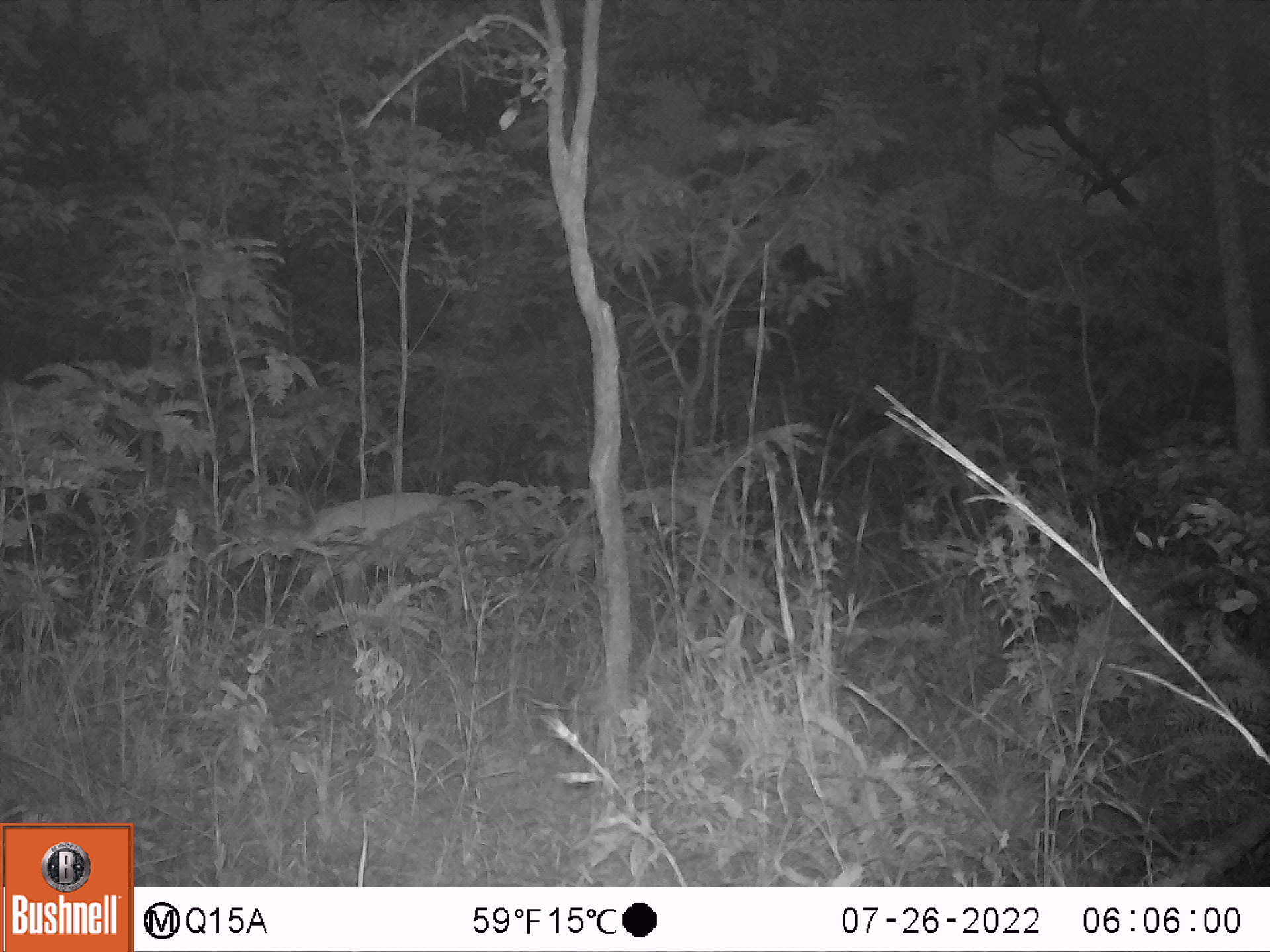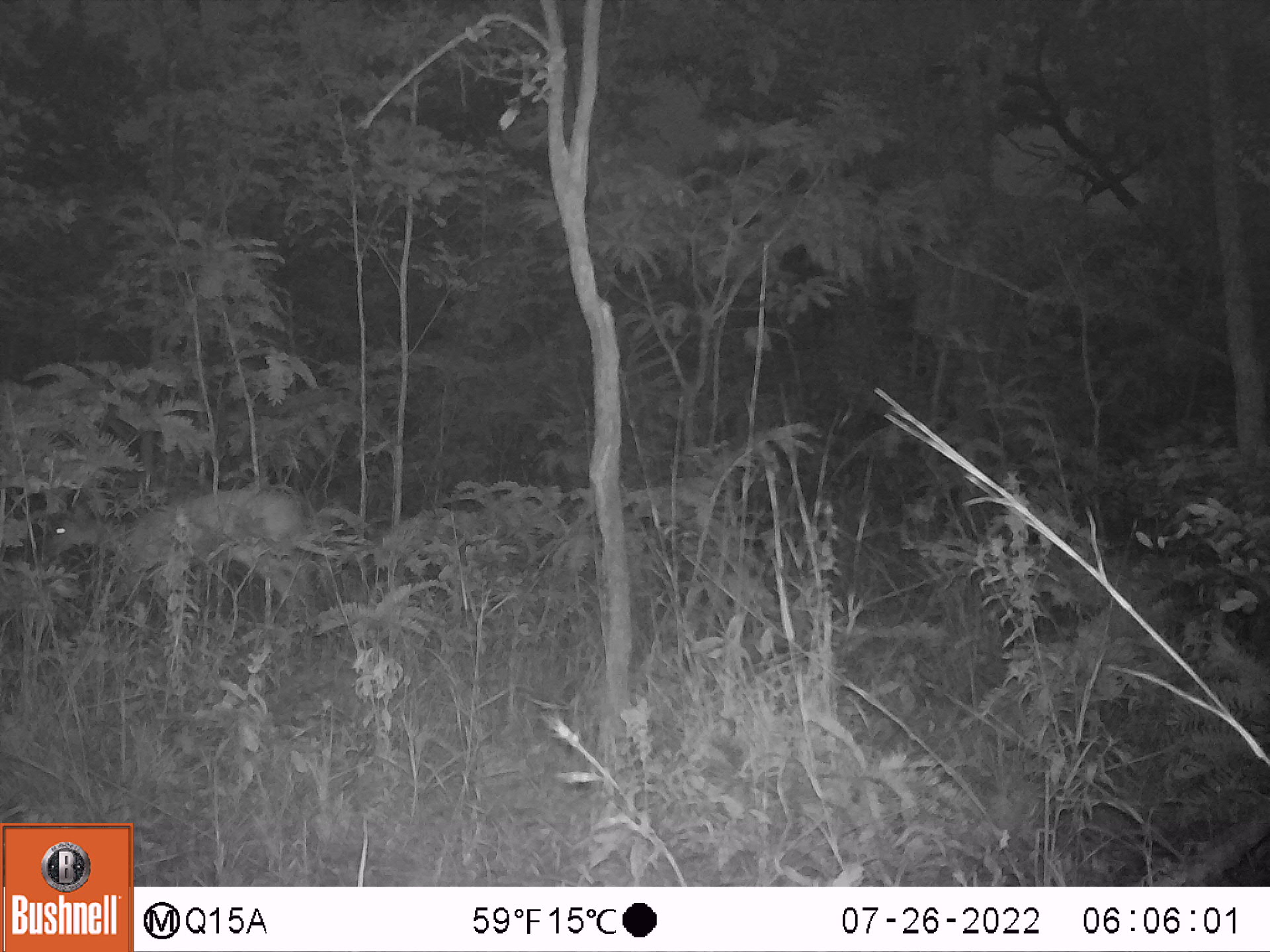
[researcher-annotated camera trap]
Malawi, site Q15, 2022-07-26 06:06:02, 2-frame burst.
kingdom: Animalia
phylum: Chordata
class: Mammalia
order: Artiodactyla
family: Bovidae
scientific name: Antilopinae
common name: small antelope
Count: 1.